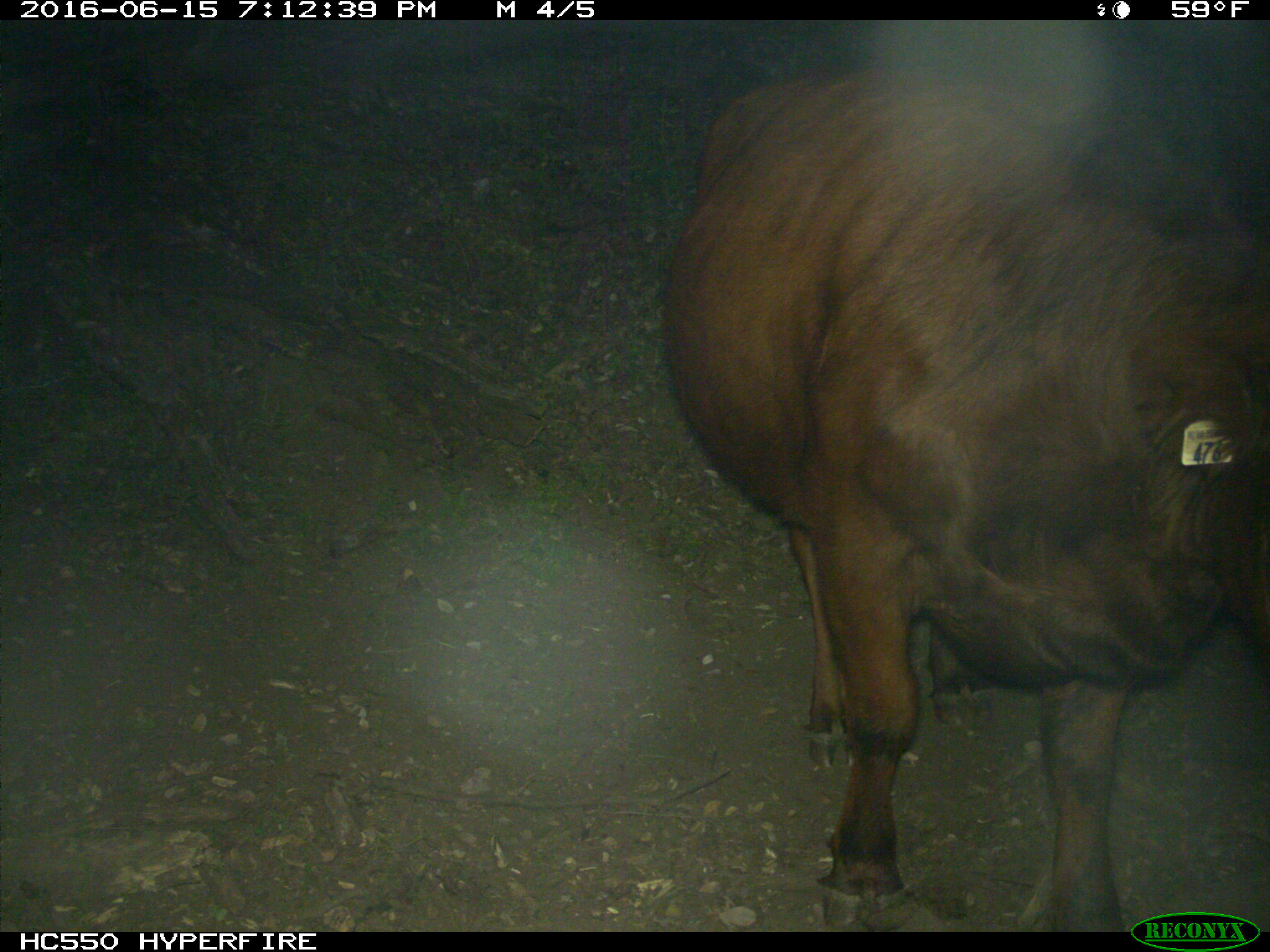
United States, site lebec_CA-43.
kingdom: Animalia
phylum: Chordata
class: Mammalia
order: Artiodactyla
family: Bovidae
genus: Bos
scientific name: Bos taurus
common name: domestic cow